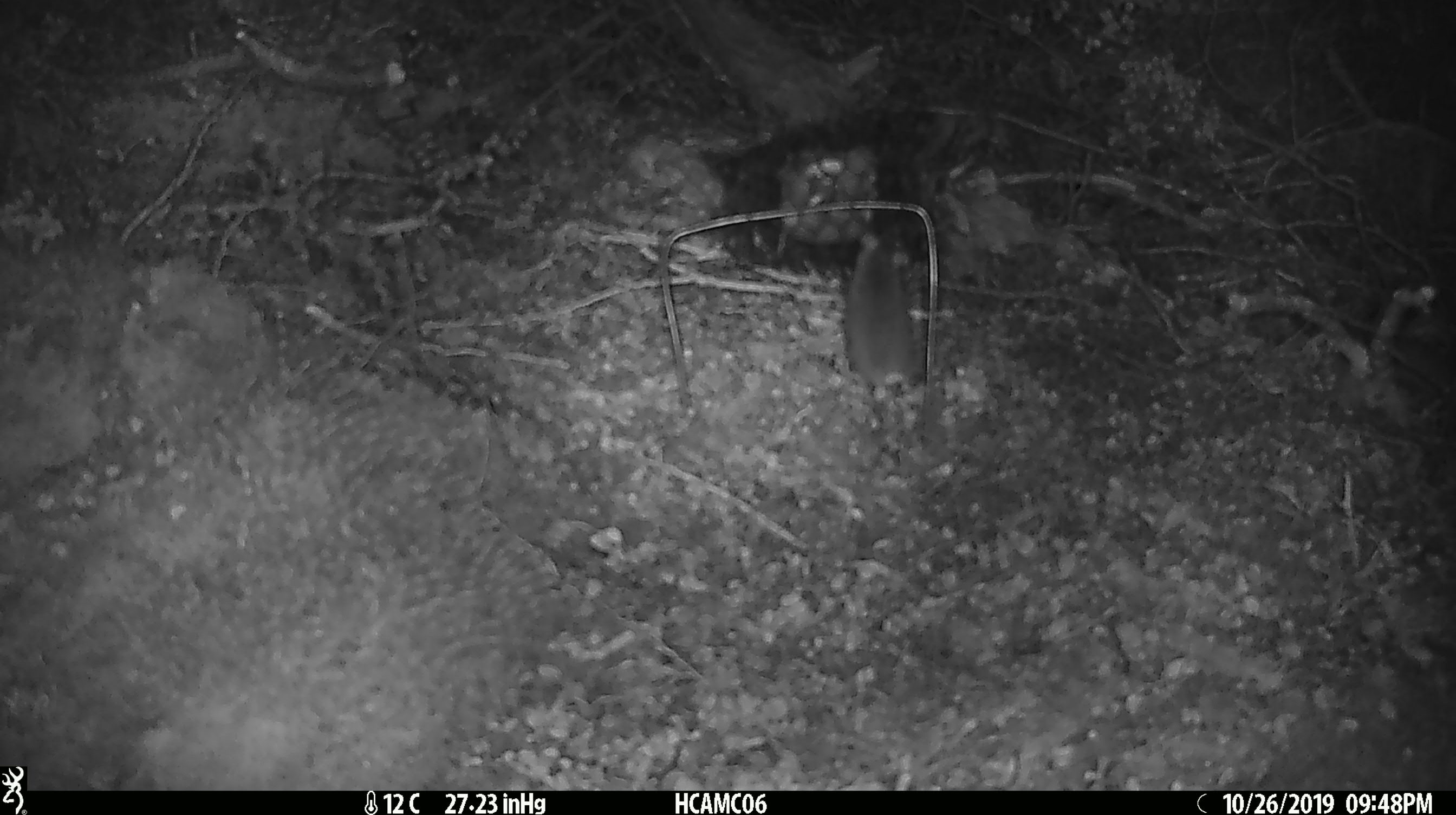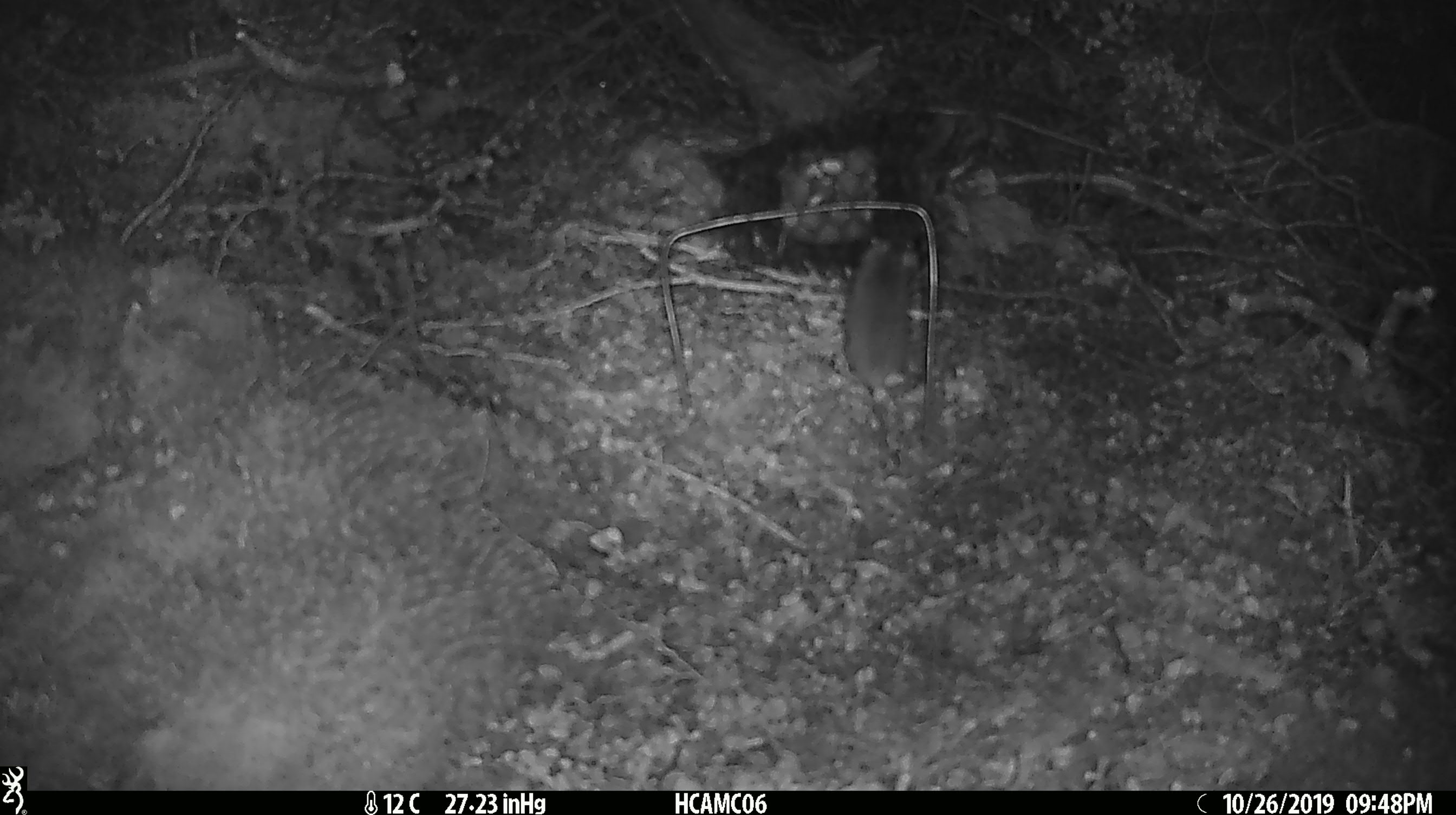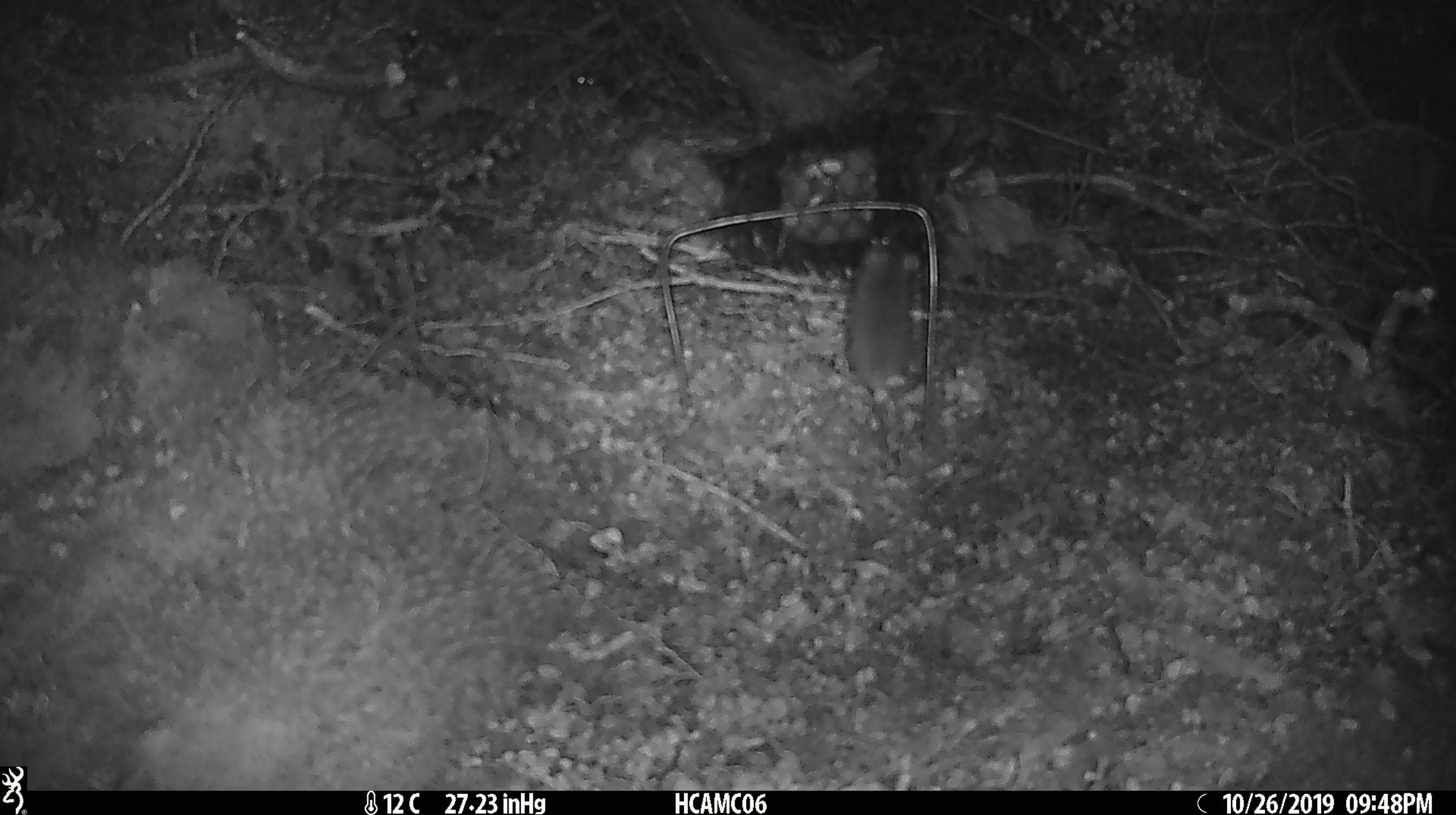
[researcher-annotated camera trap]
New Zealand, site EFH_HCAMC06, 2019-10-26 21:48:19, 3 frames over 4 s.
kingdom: Animalia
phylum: Chordata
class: Mammalia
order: Rodentia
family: Muridae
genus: Mus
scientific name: Mus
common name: mouse